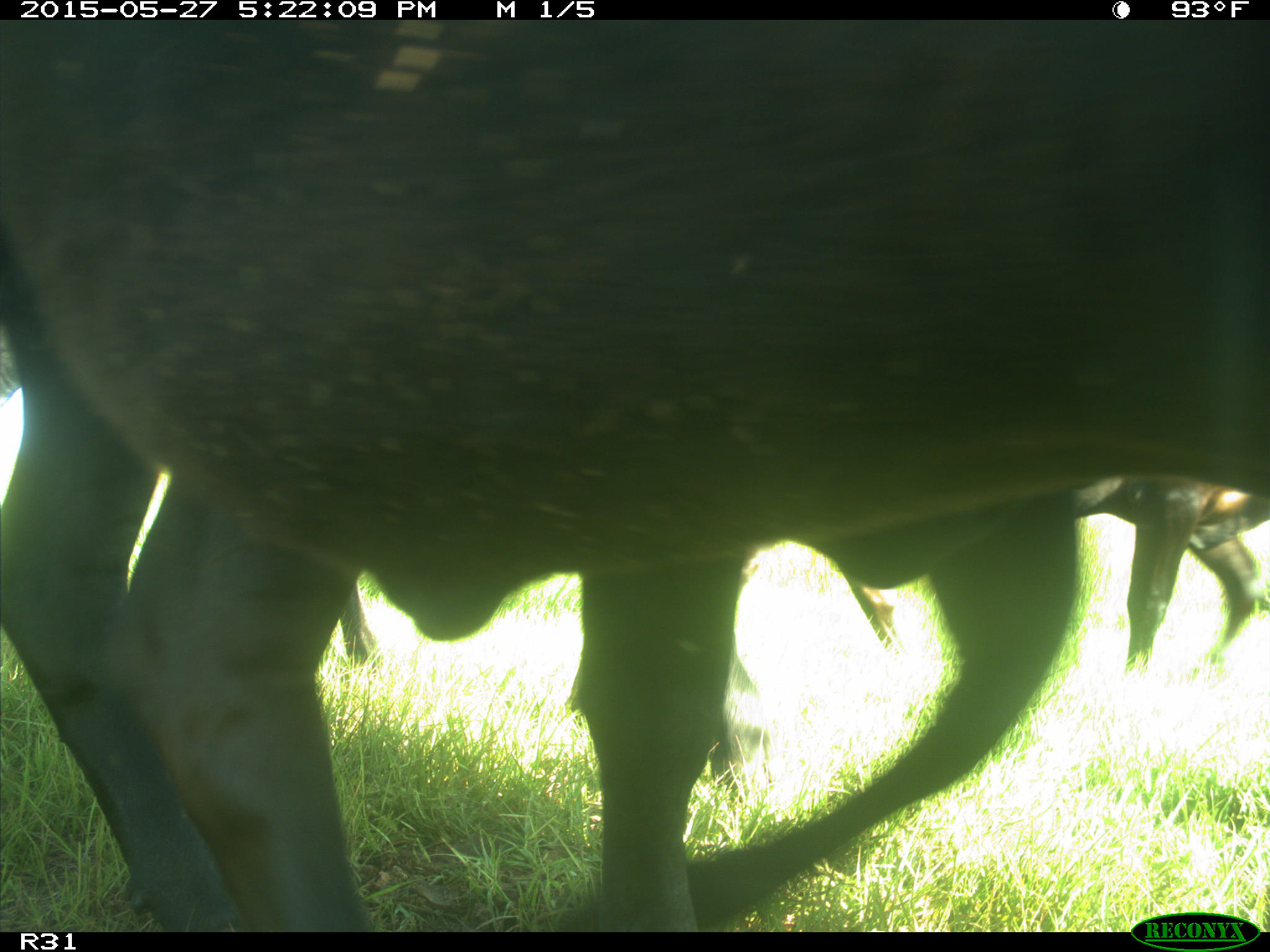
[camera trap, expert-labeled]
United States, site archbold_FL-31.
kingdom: Animalia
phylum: Chordata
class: Mammalia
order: Artiodactyla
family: Bovidae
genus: Bos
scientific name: Bos taurus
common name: domestic cow